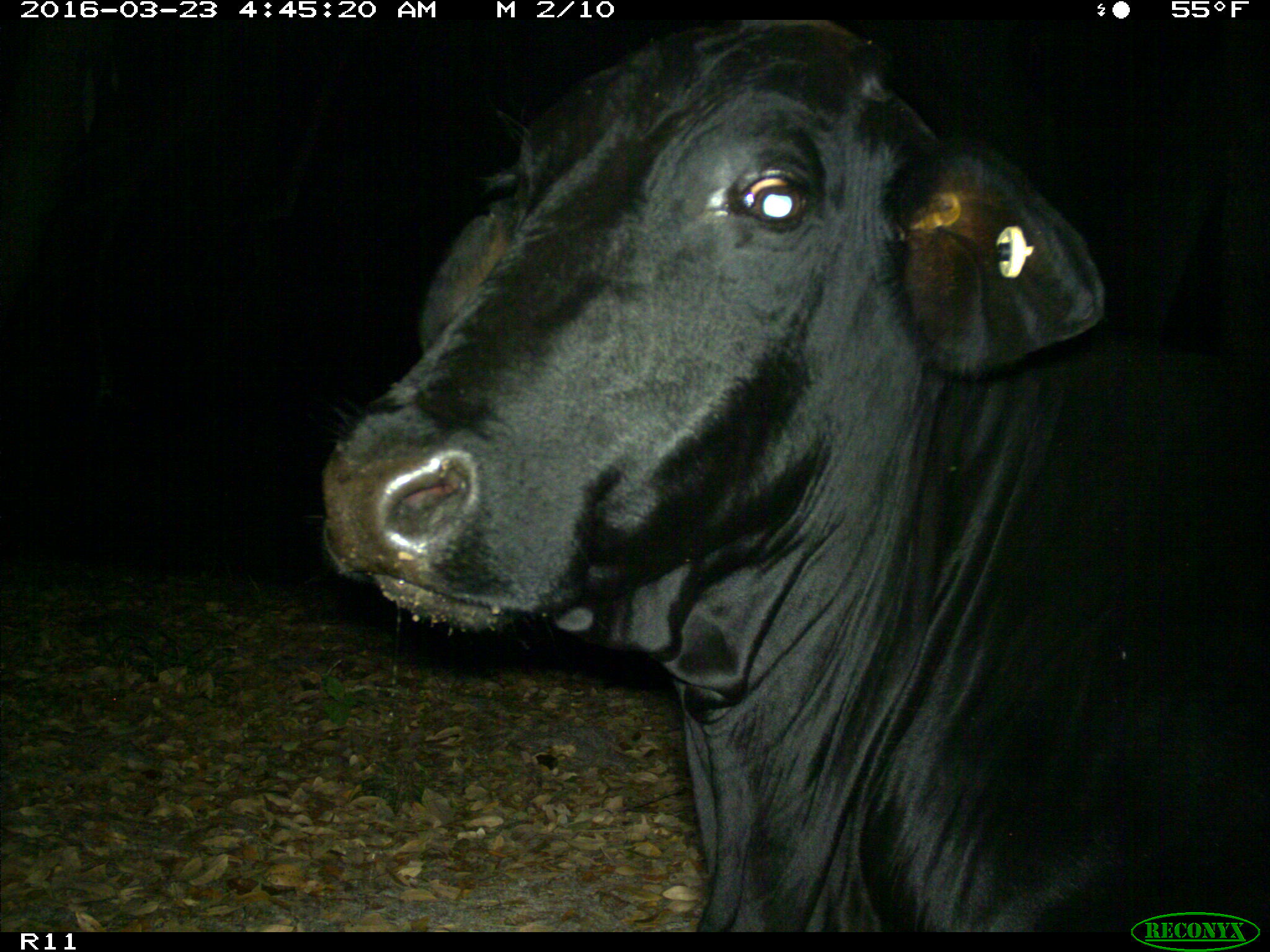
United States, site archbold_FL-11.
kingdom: Animalia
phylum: Chordata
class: Mammalia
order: Artiodactyla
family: Bovidae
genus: Bos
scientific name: Bos taurus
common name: domestic cow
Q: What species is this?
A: Bos taurus (domestic cow).